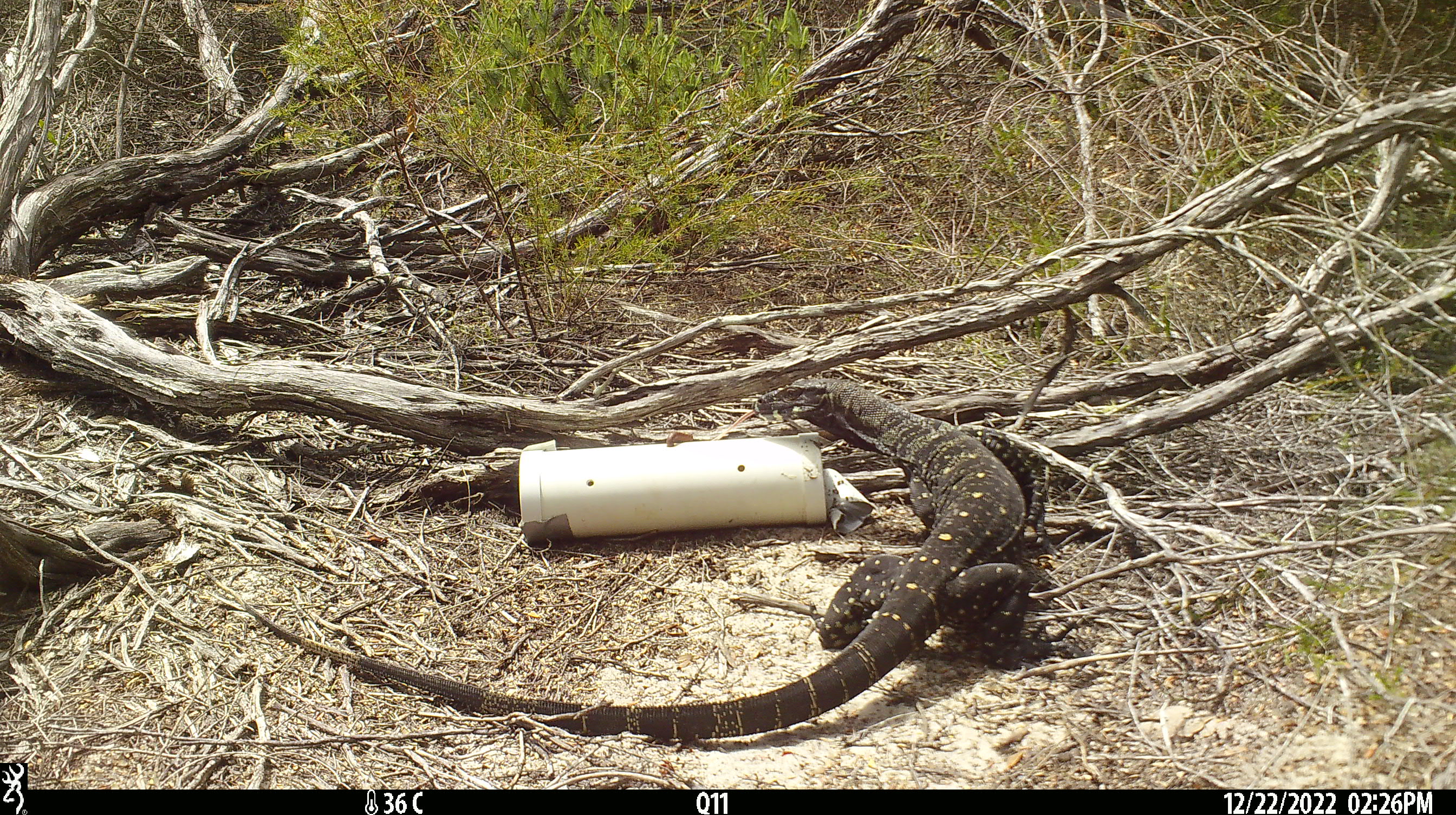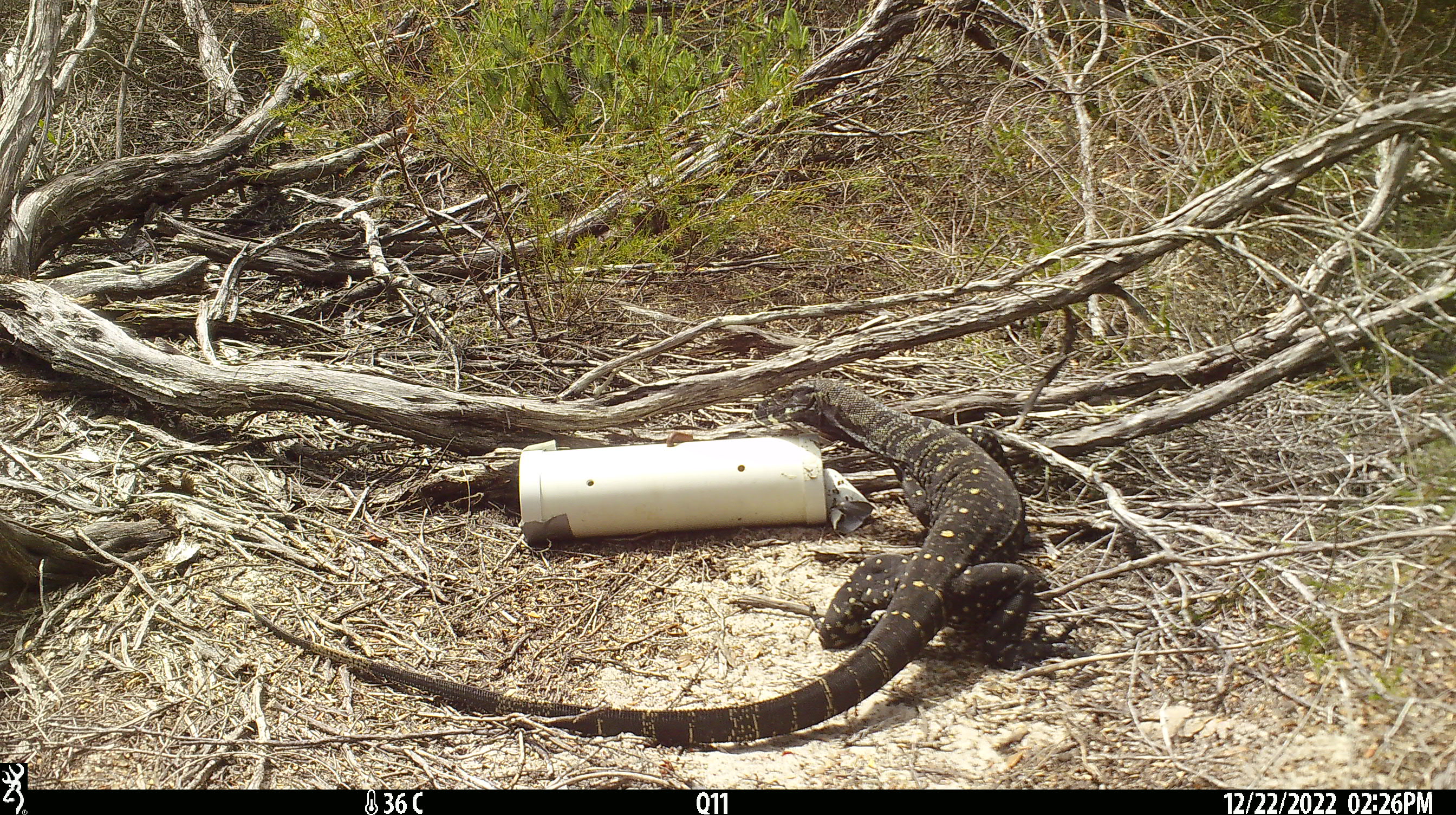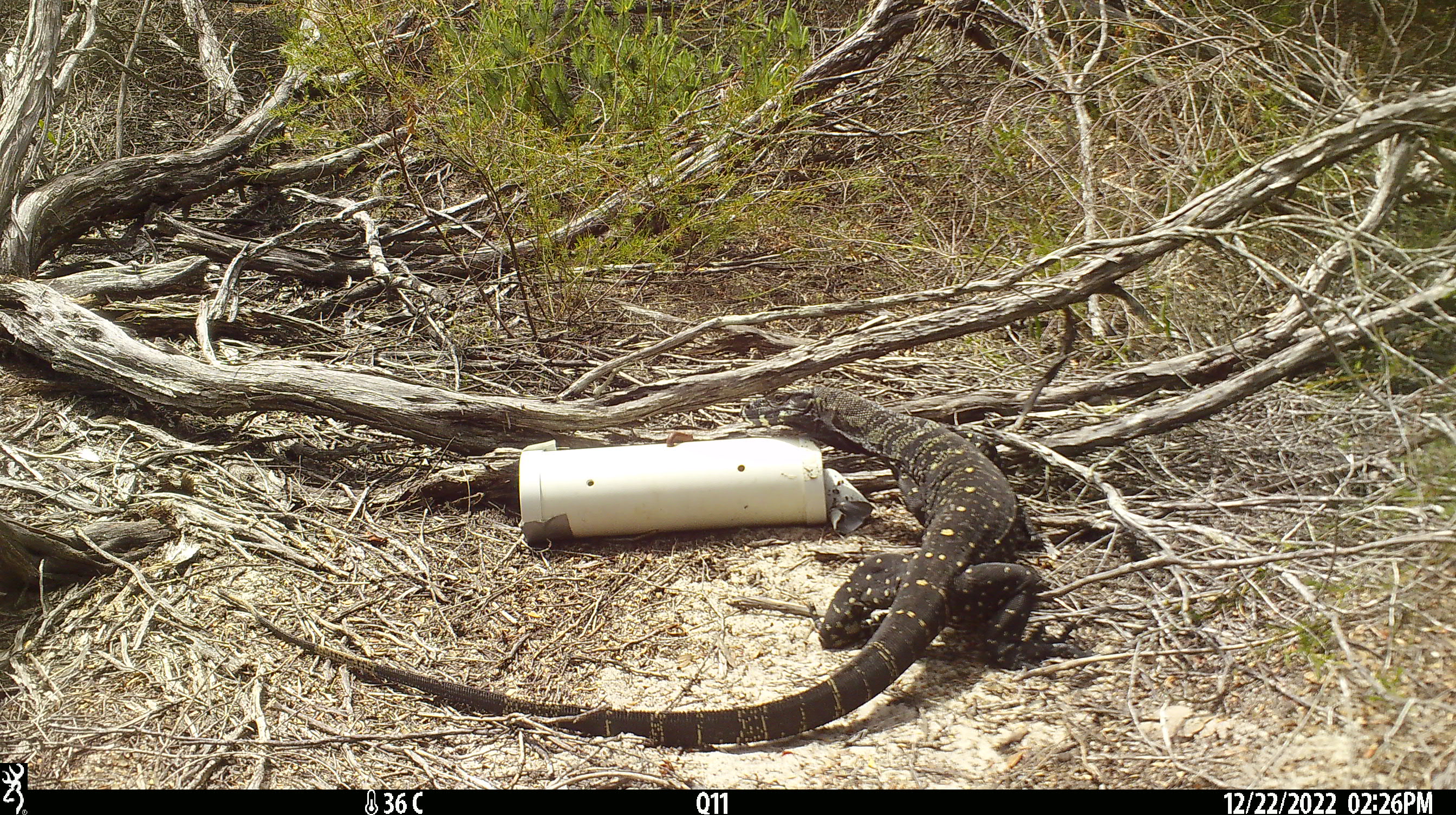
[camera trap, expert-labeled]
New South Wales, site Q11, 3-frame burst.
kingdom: Animalia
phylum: Chordata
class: Reptilia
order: Squamata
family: Varanidae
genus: Varanus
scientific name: Varanus varius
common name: lace monitor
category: goanna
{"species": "goanna (lace monitor) (Varanus varius)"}